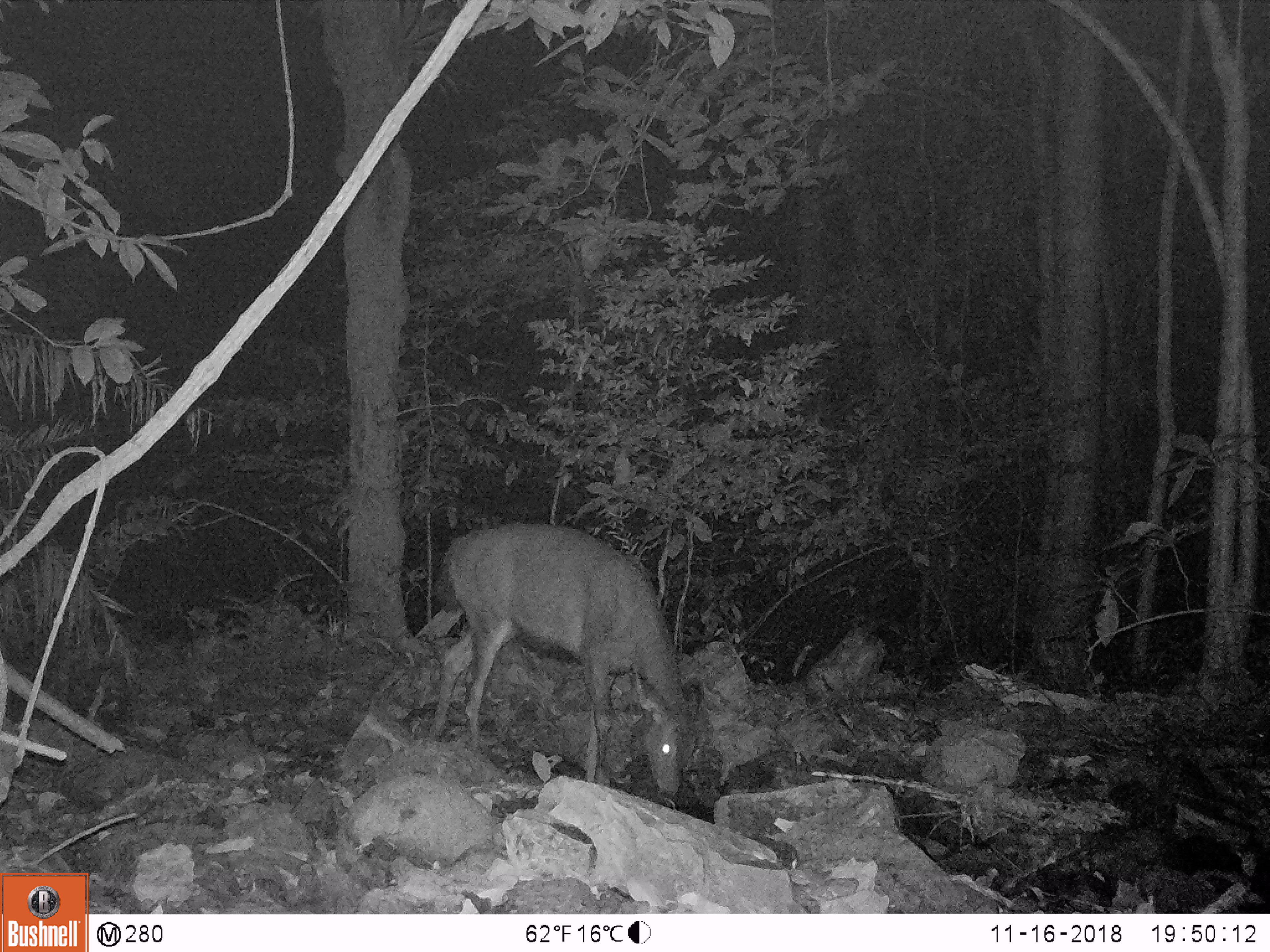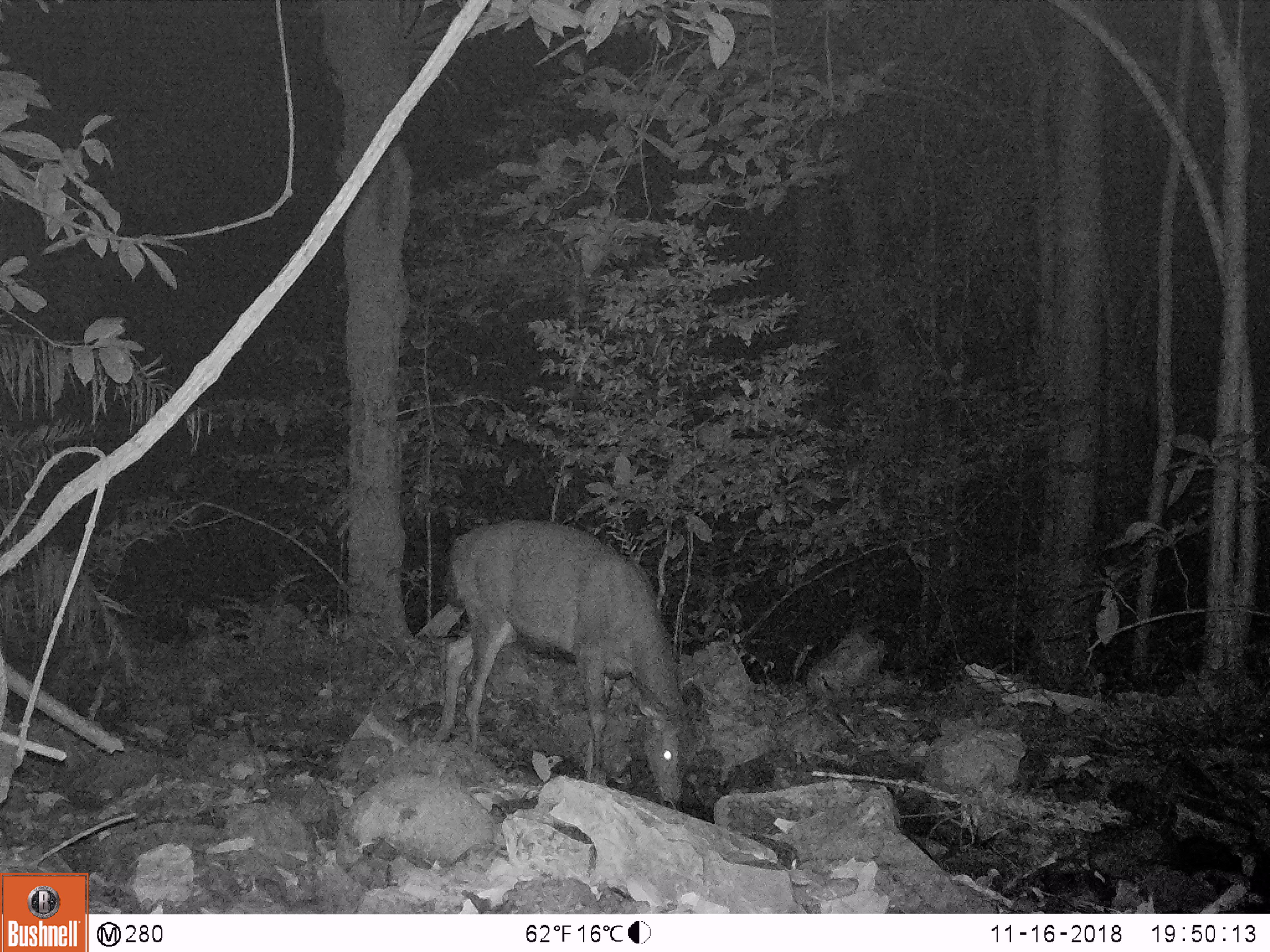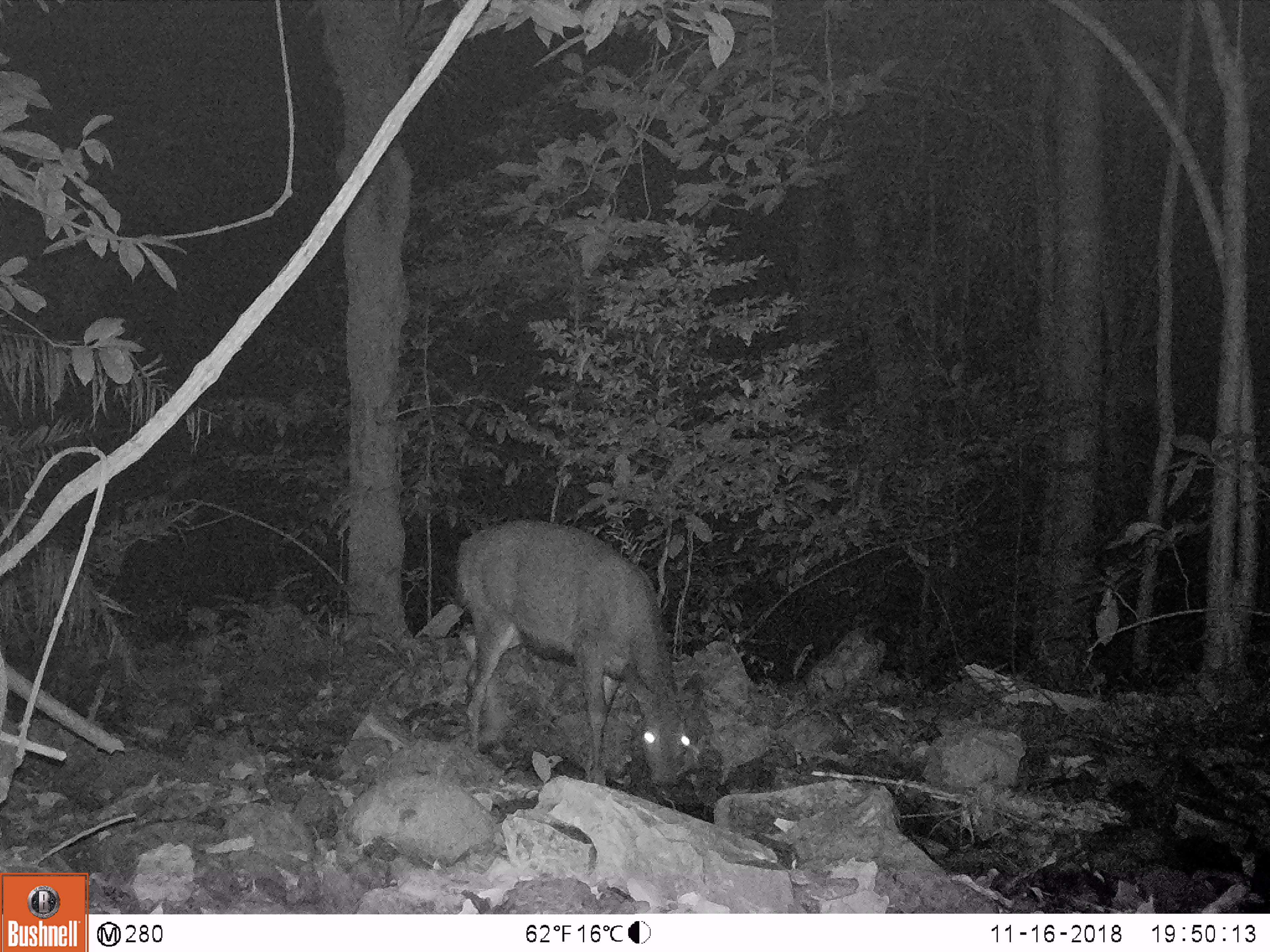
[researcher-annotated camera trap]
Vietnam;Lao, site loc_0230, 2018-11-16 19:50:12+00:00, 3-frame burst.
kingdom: Animalia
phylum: Chordata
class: Mammalia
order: Artiodactyla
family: Cervidae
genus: Rusa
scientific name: Rusa unicolor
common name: sambar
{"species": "sambar (Rusa unicolor)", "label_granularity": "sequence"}